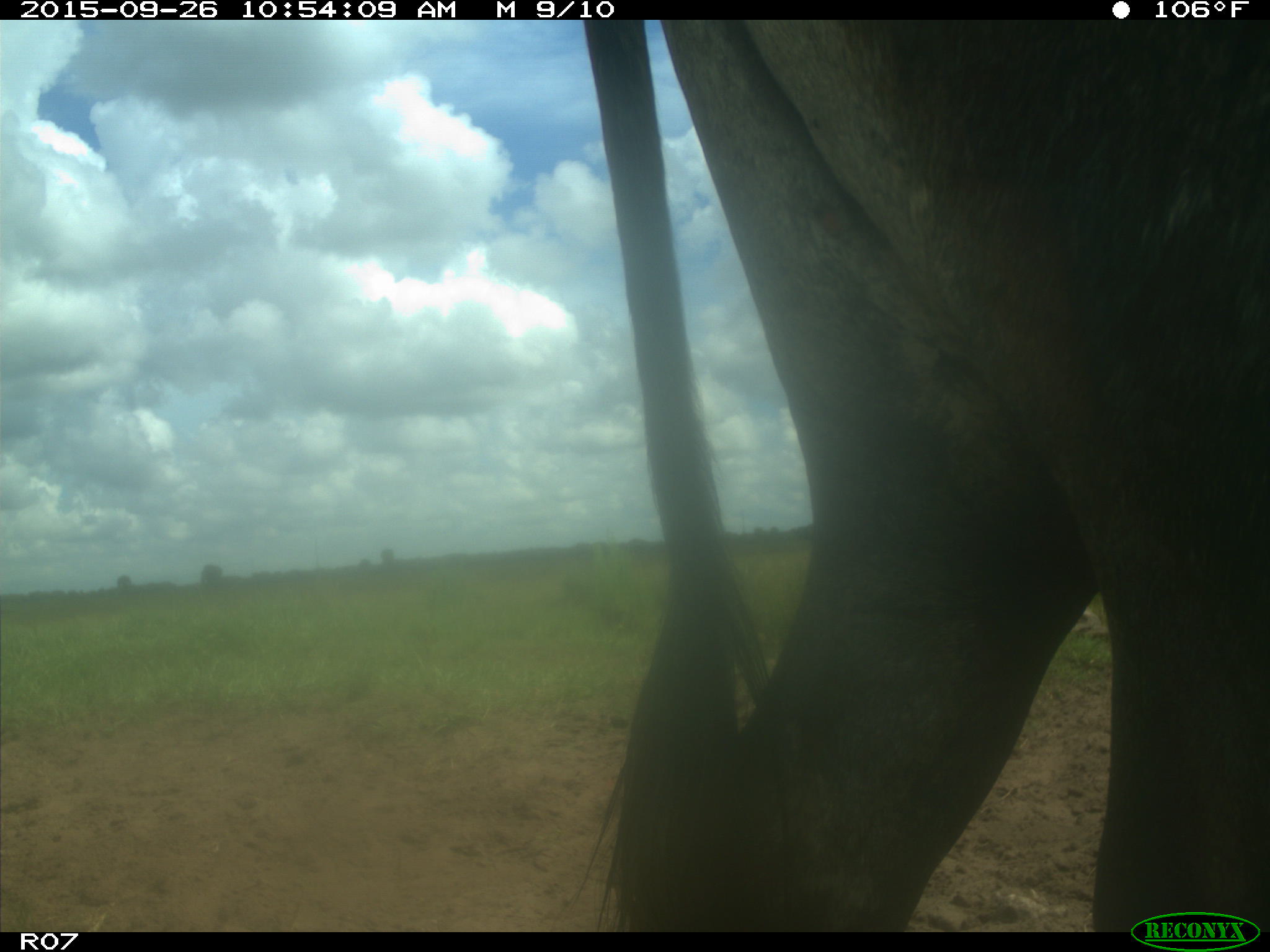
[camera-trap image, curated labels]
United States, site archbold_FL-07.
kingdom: Animalia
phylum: Chordata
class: Mammalia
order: Artiodactyla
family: Bovidae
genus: Bos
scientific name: Bos taurus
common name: domestic cow